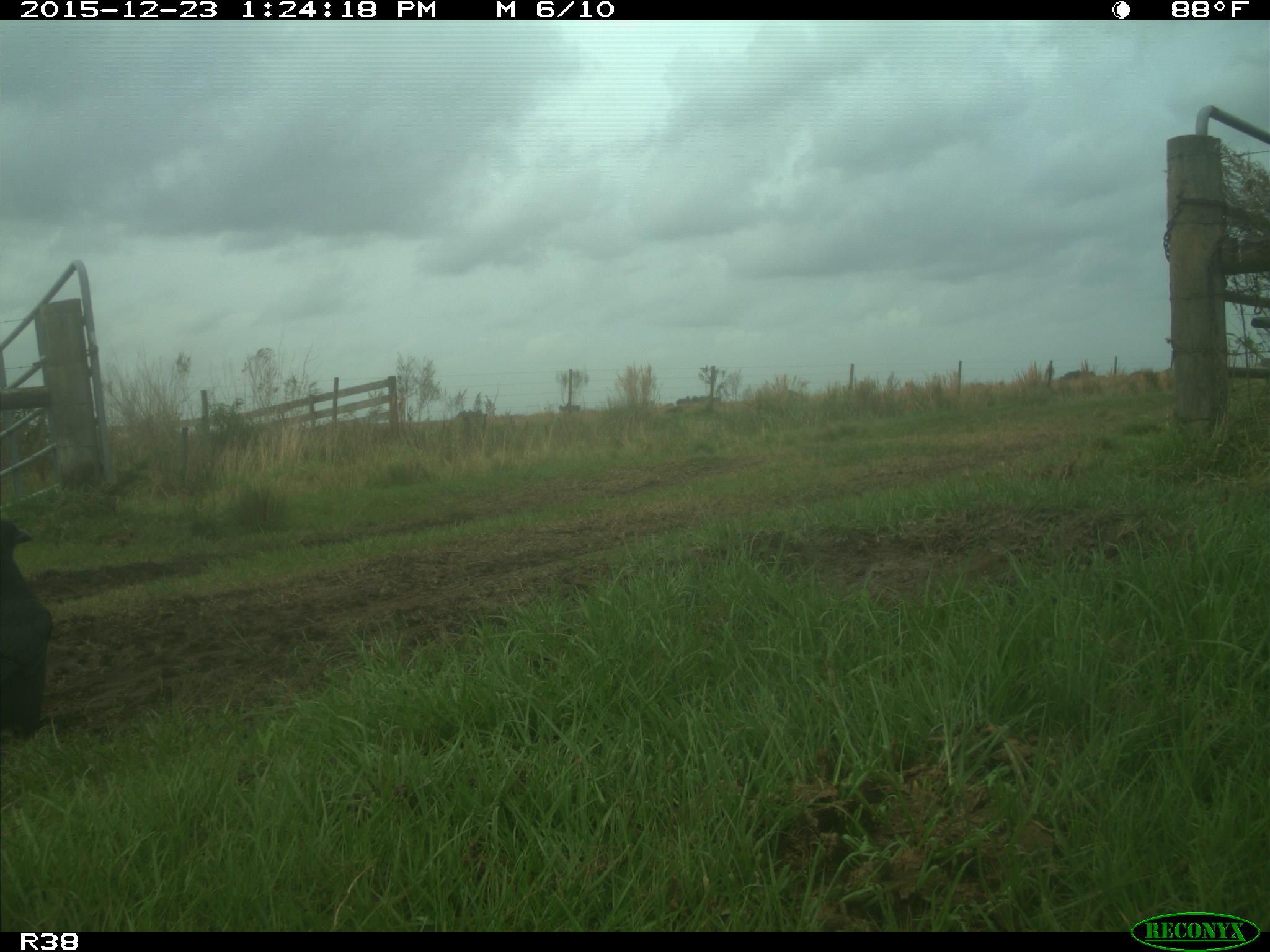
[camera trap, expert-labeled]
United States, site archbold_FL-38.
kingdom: Animalia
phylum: Chordata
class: Aves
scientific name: Aves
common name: birds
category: unidentified bird